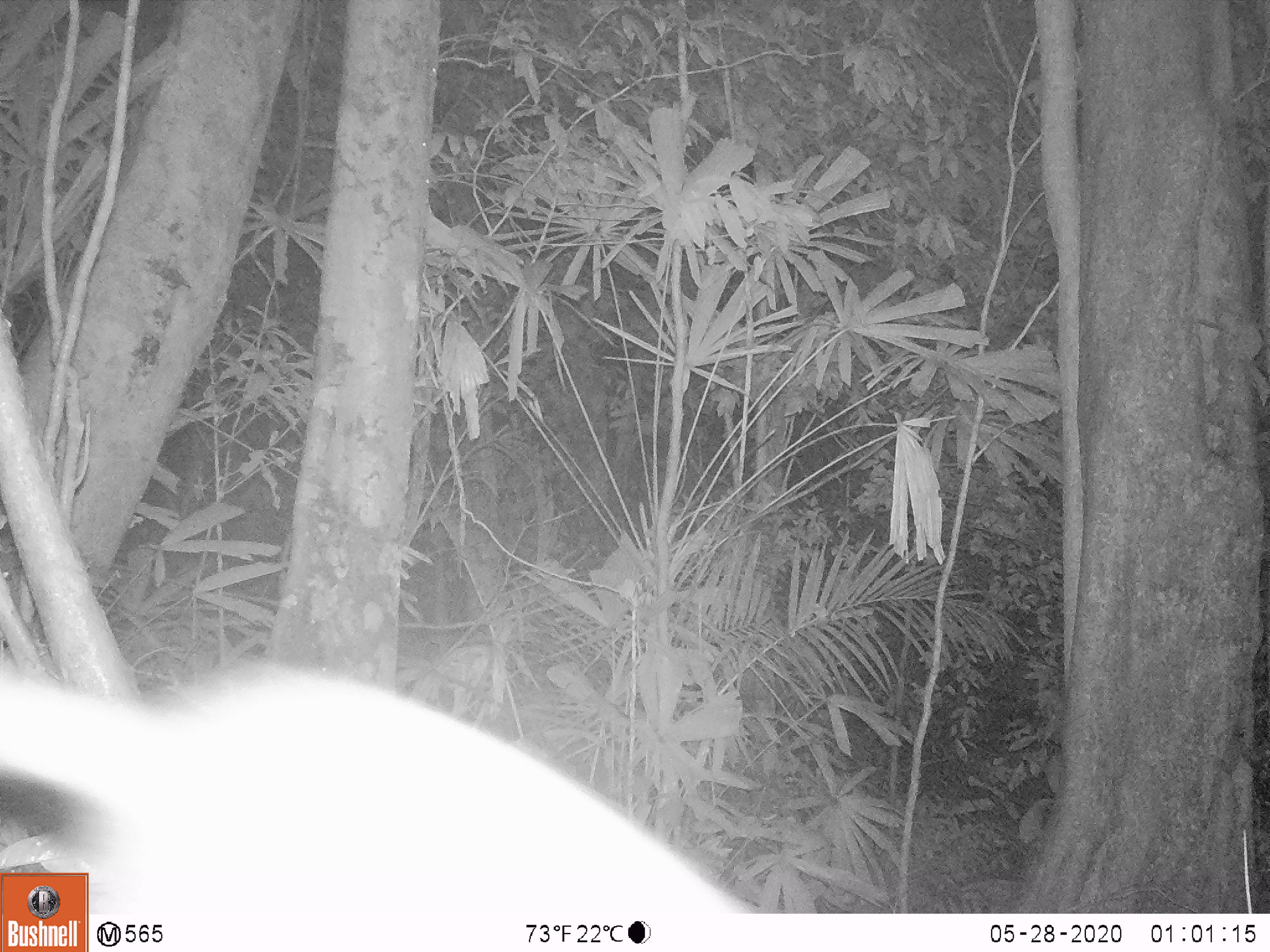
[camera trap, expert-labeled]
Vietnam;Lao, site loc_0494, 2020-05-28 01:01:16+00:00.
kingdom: Animalia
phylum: Chordata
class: Mammalia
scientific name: Mammalia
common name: mammal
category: unidentified small mammal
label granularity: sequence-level